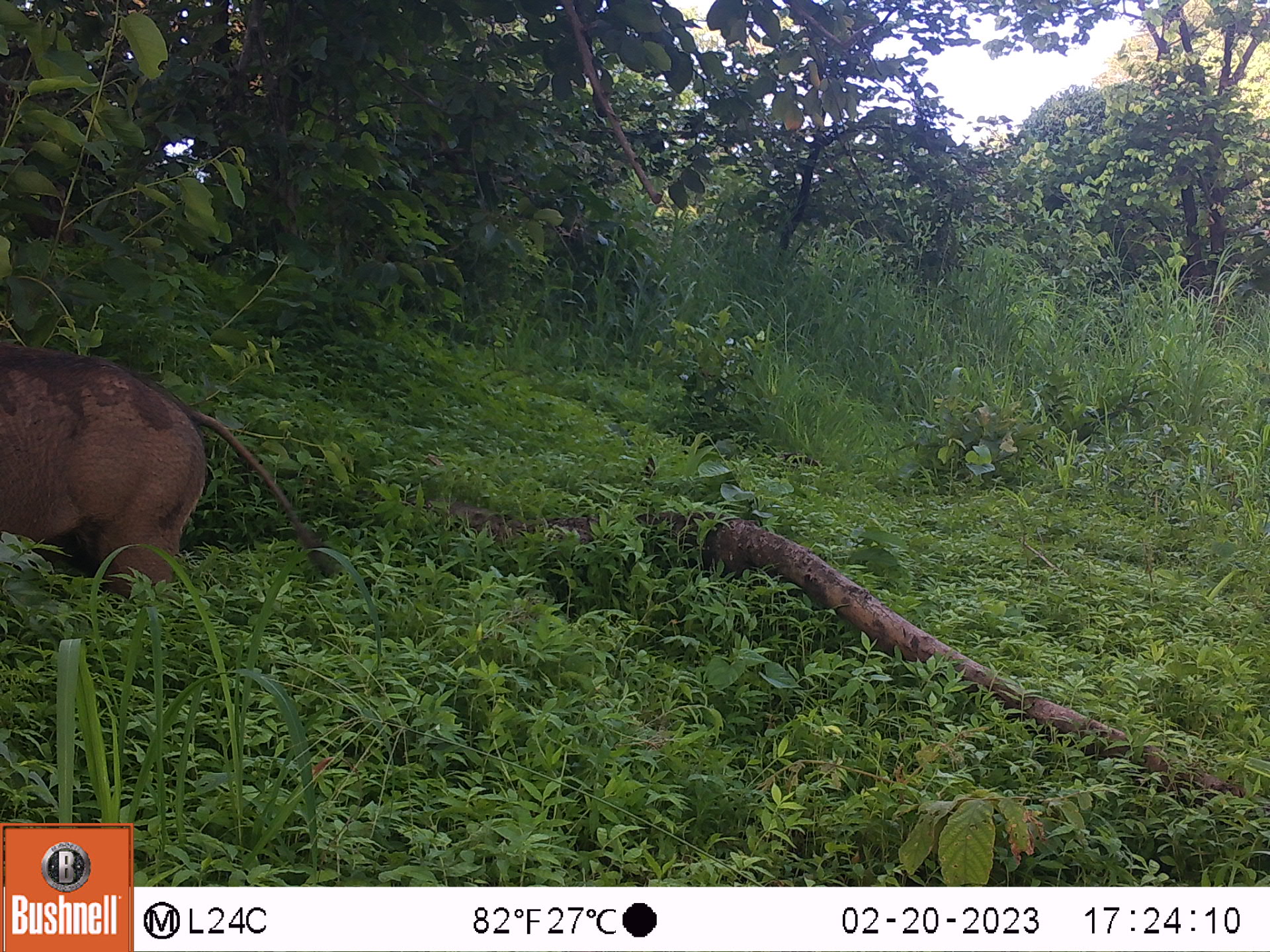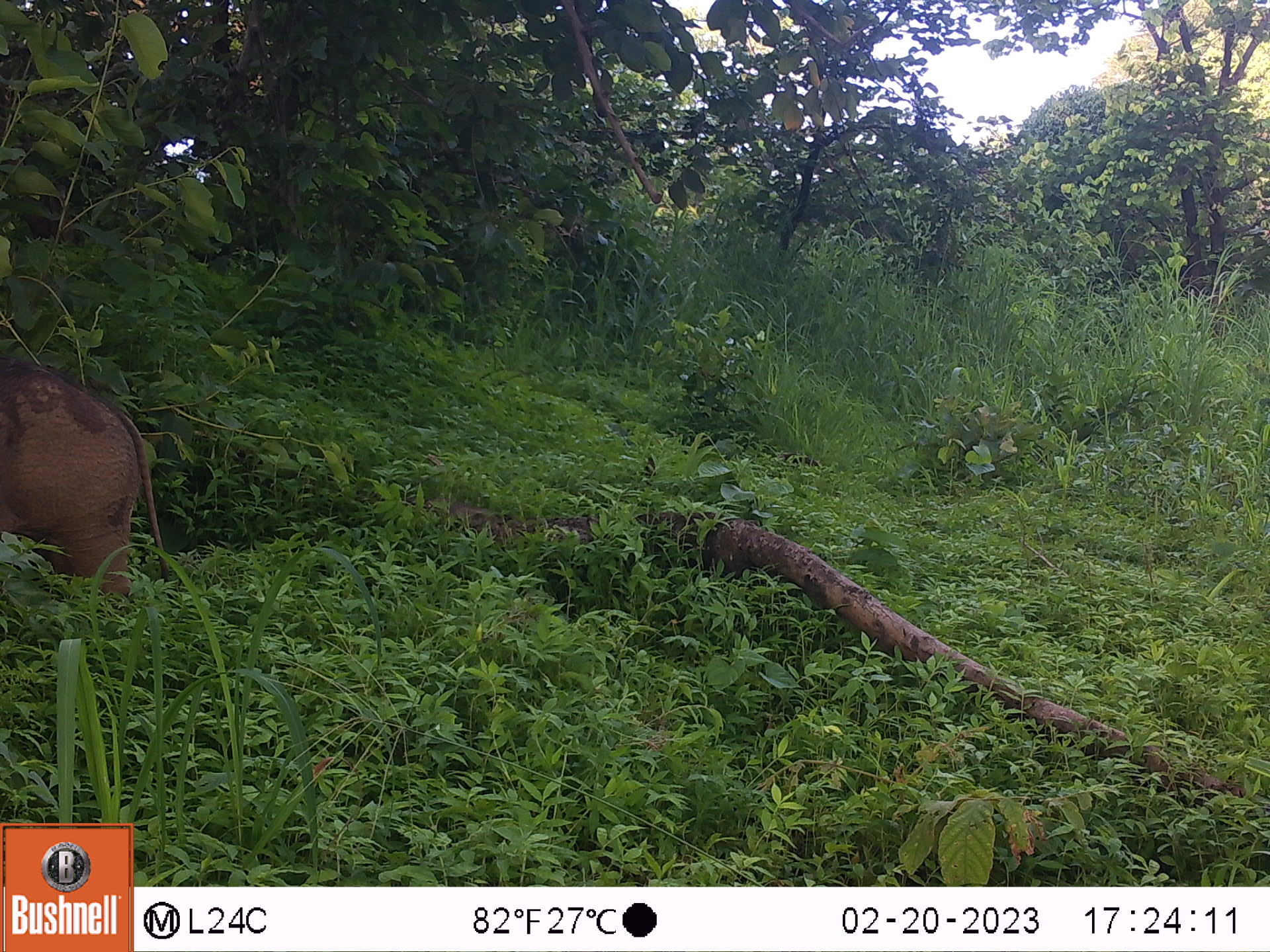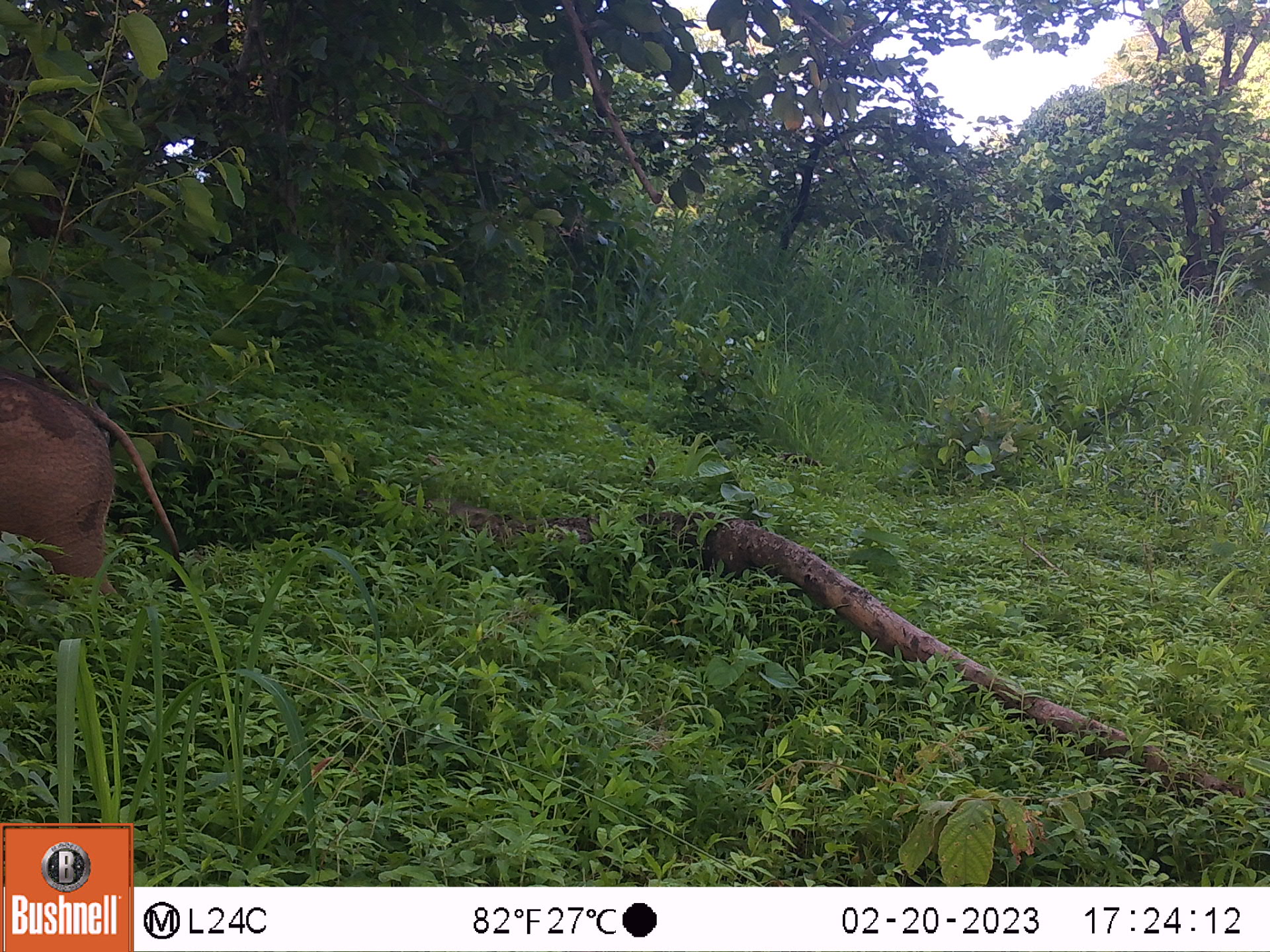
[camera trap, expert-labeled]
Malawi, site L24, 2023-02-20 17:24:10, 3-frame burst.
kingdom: Animalia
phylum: Chordata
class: Mammalia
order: Artiodactyla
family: Suidae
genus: Phacochoerus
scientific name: Phacochoerus africanus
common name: common warthog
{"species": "common warthog (Phacochoerus africanus)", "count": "1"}